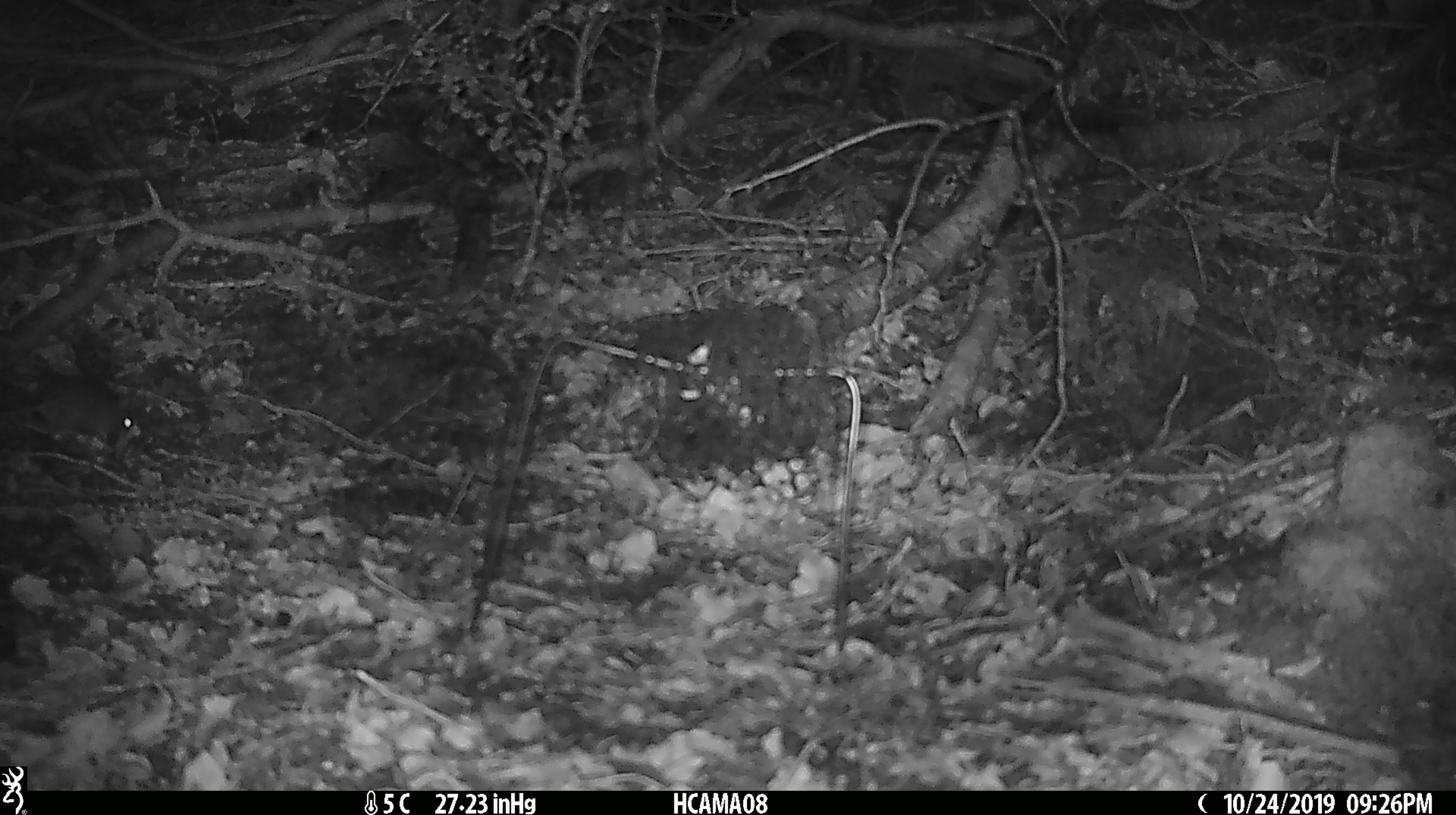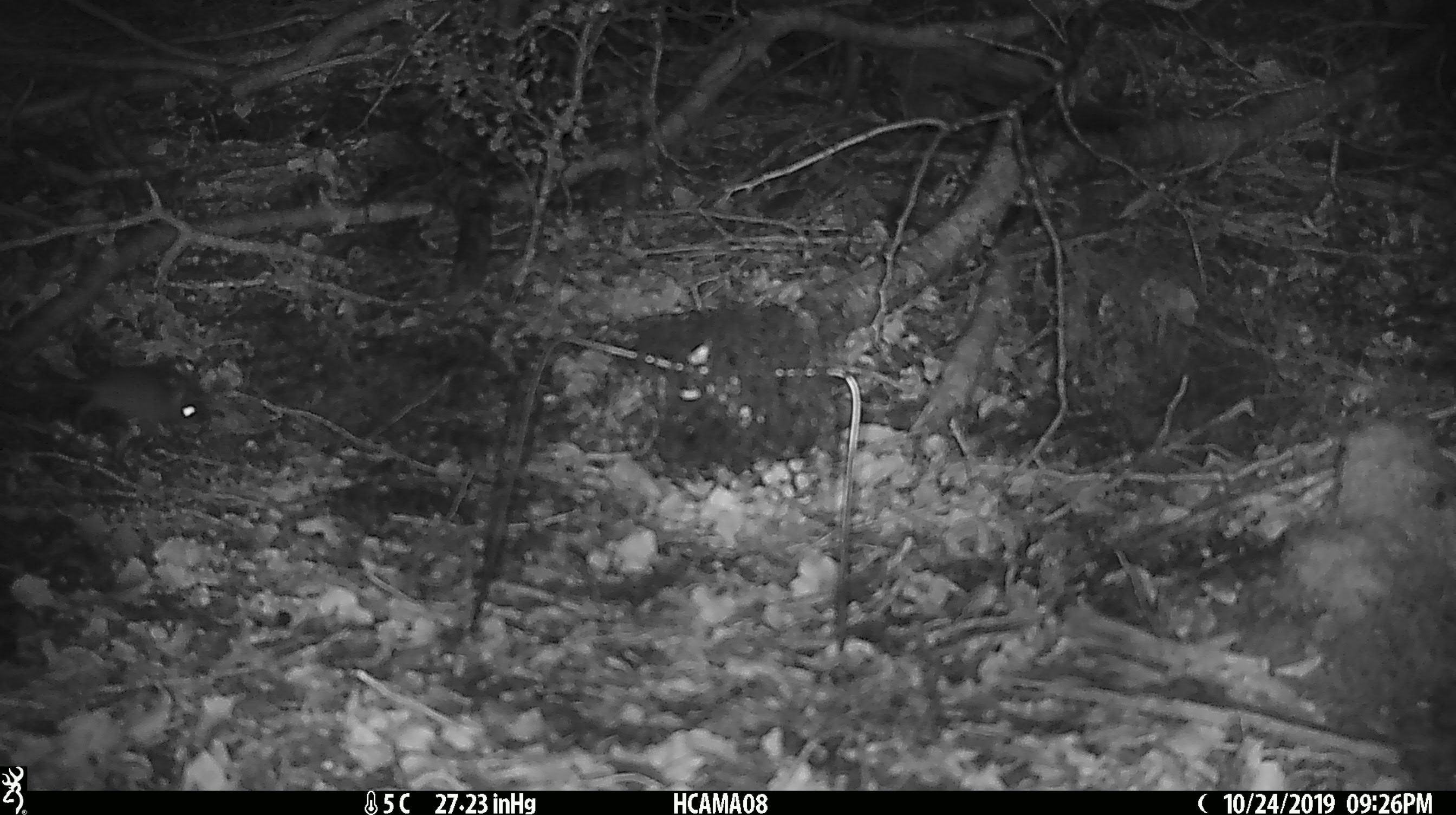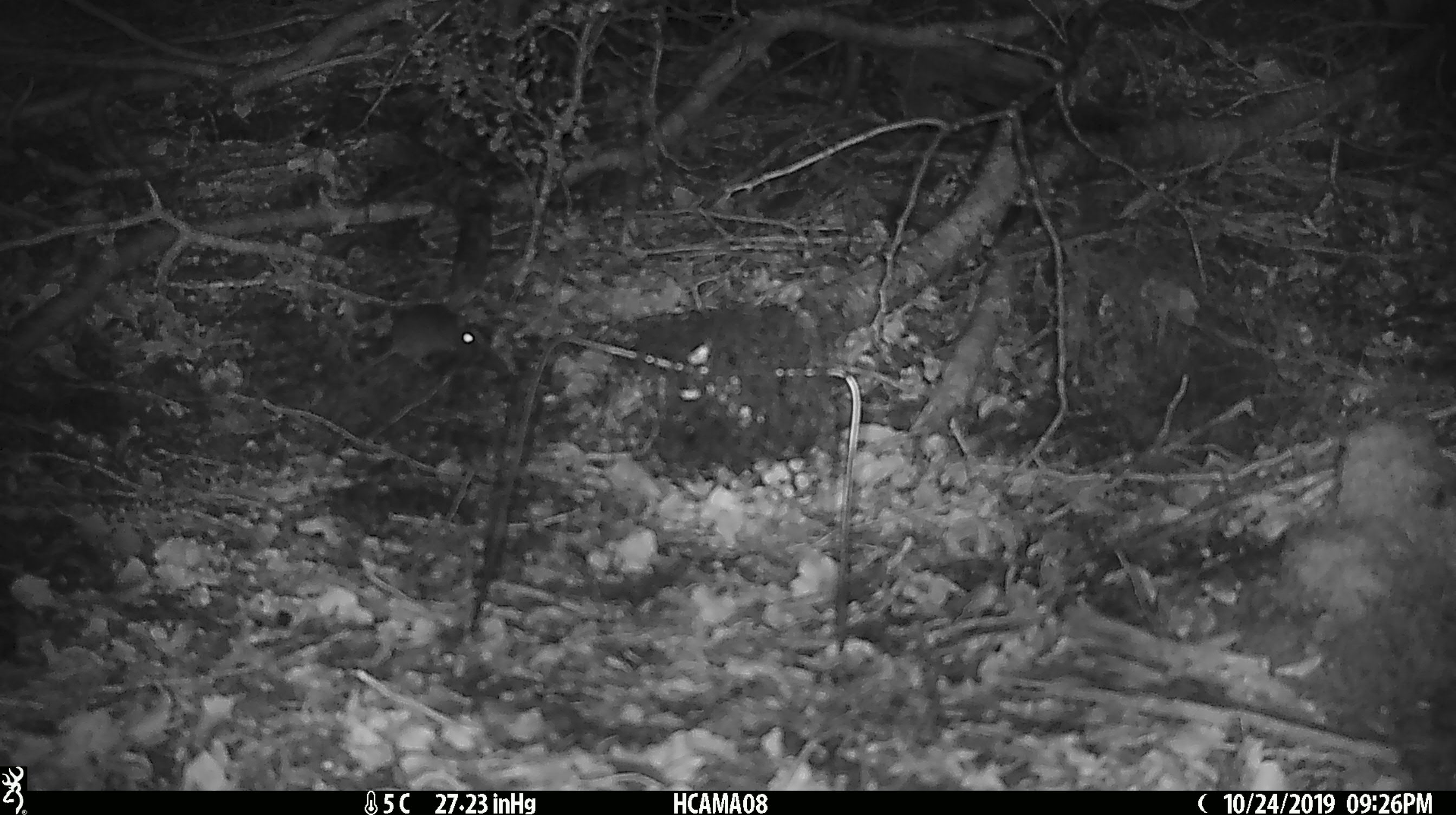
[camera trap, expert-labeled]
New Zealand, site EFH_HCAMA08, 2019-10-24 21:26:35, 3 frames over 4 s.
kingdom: Animalia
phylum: Chordata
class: Mammalia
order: Rodentia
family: Muridae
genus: Mus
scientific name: Mus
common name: mouse